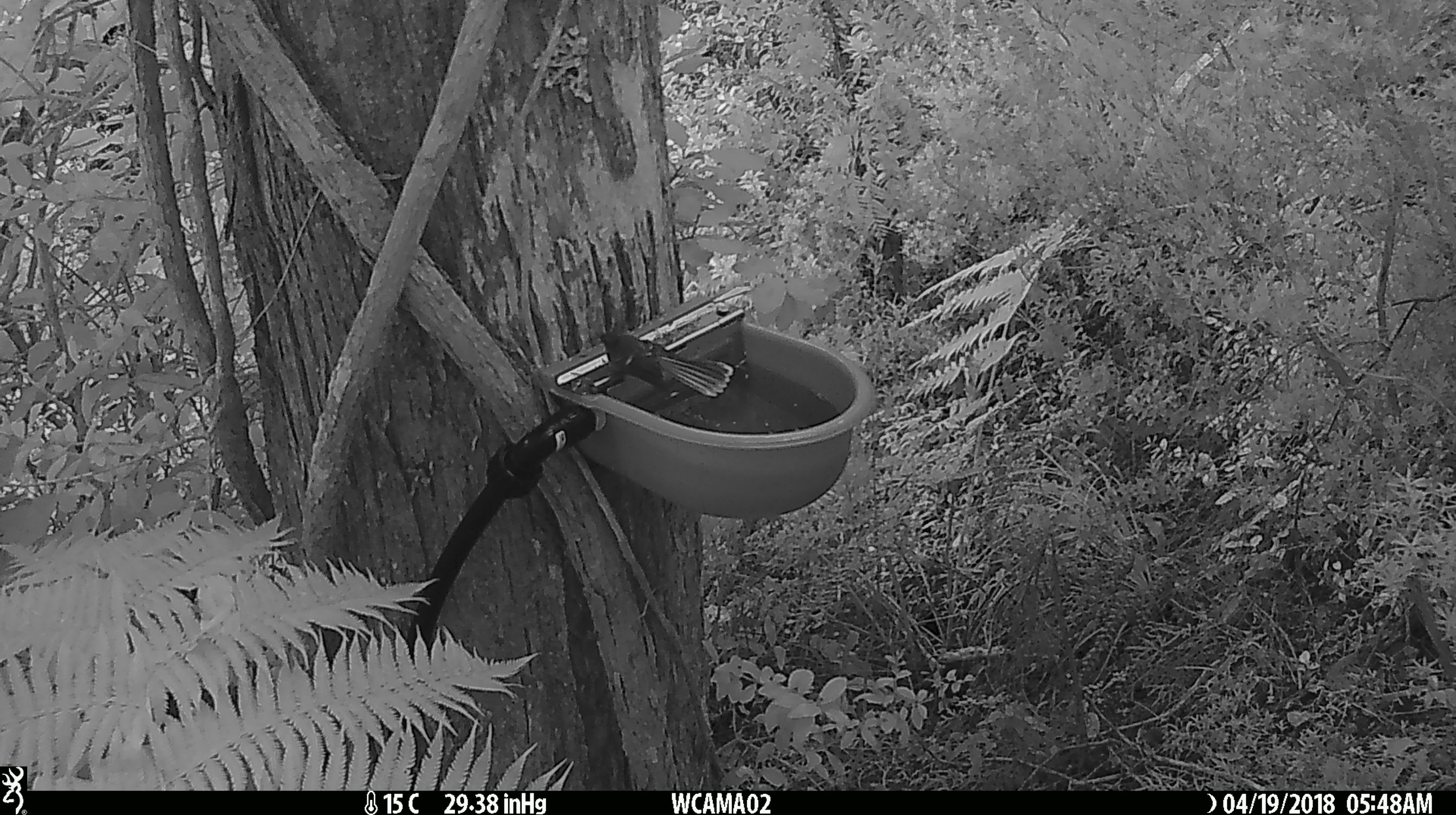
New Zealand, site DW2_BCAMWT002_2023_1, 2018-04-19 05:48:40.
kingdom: Animalia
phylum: Chordata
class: Aves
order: Passeriformes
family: Rhipiduridae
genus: Rhipidura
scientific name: Rhipidura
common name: fantails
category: fantail